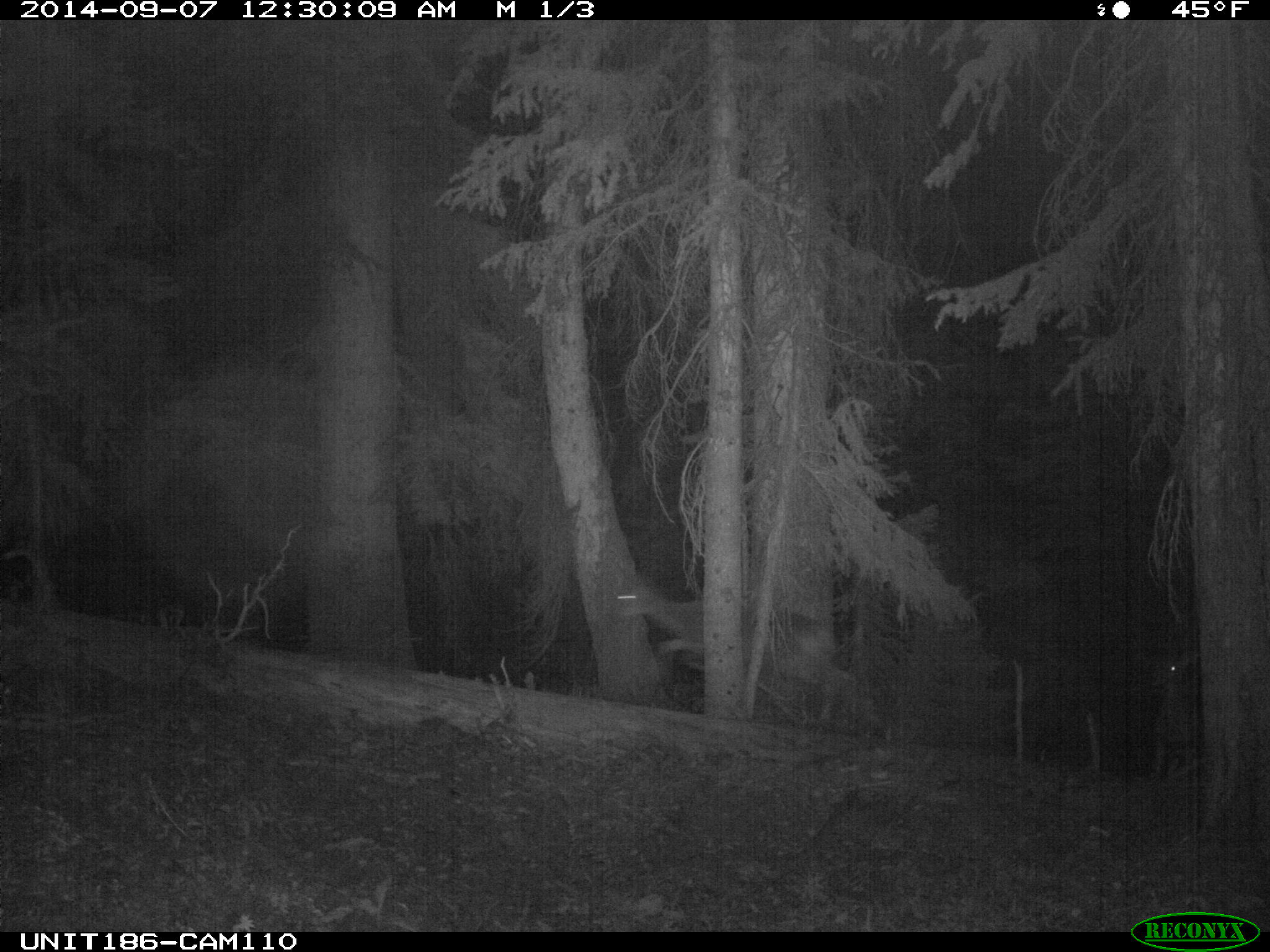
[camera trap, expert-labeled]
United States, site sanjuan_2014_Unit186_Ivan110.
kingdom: Animalia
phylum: Chordata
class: Mammalia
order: Artiodactyla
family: Cervidae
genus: Odocoileus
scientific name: Odocoileus hemionus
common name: mule deer